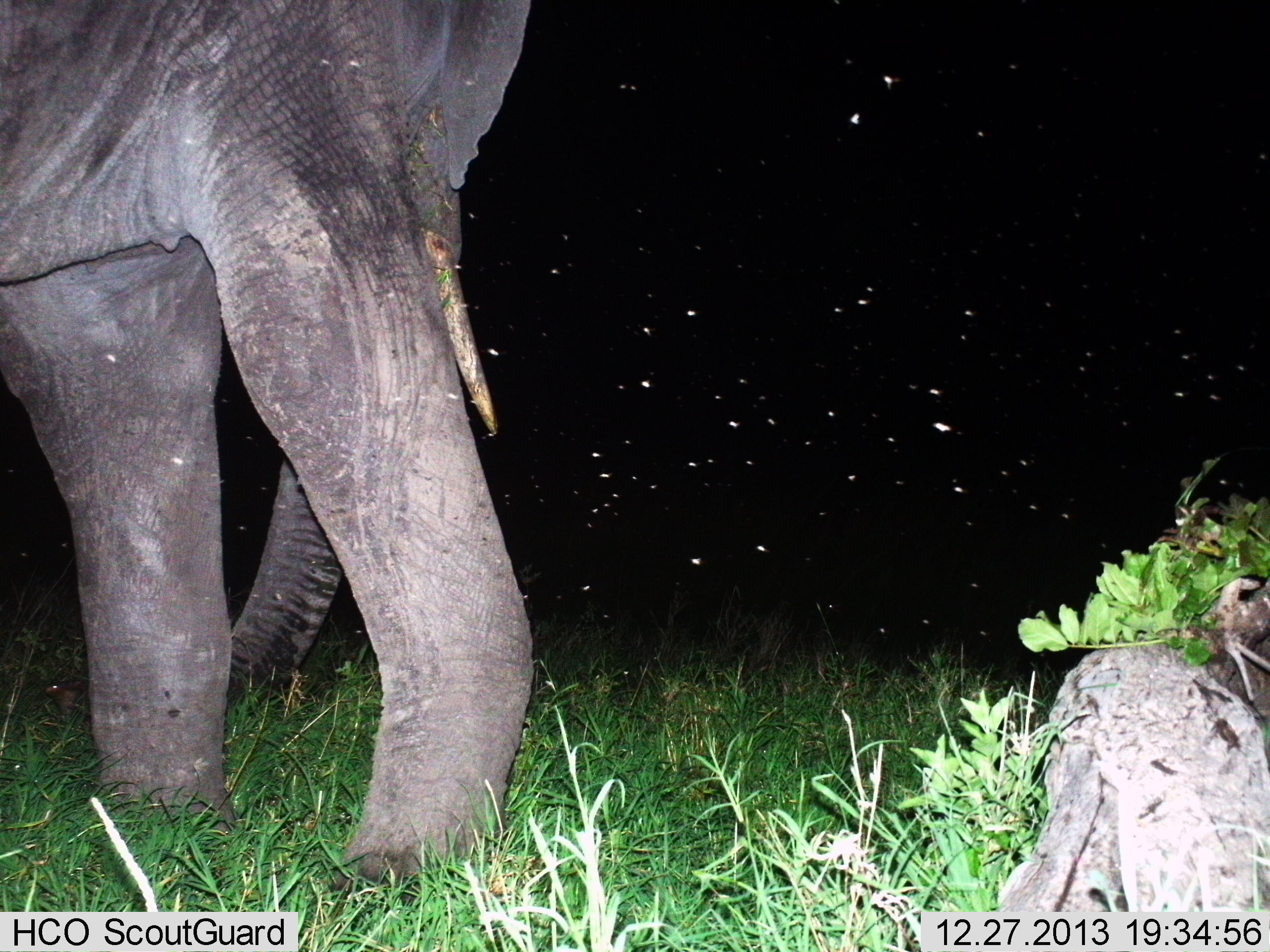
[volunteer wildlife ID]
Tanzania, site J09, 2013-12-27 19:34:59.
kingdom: Animalia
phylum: Chordata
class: Mammalia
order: Proboscidea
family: Elephantidae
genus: Loxodonta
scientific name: Loxodonta africana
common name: african bush elephant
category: elephant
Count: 1.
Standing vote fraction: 80%.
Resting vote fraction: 0%.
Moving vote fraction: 20%.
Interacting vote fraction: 0%.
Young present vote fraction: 0%.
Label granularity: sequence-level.